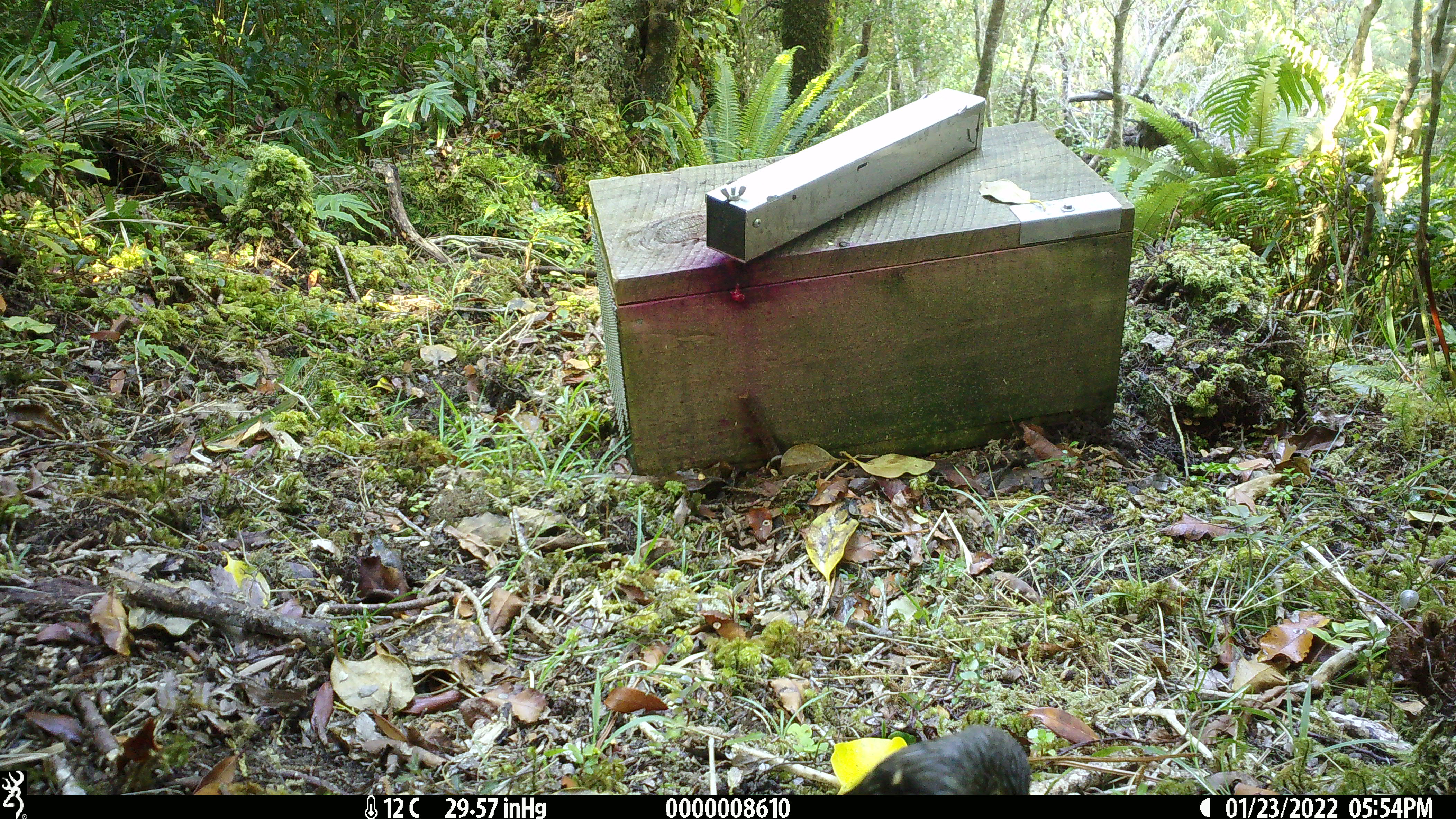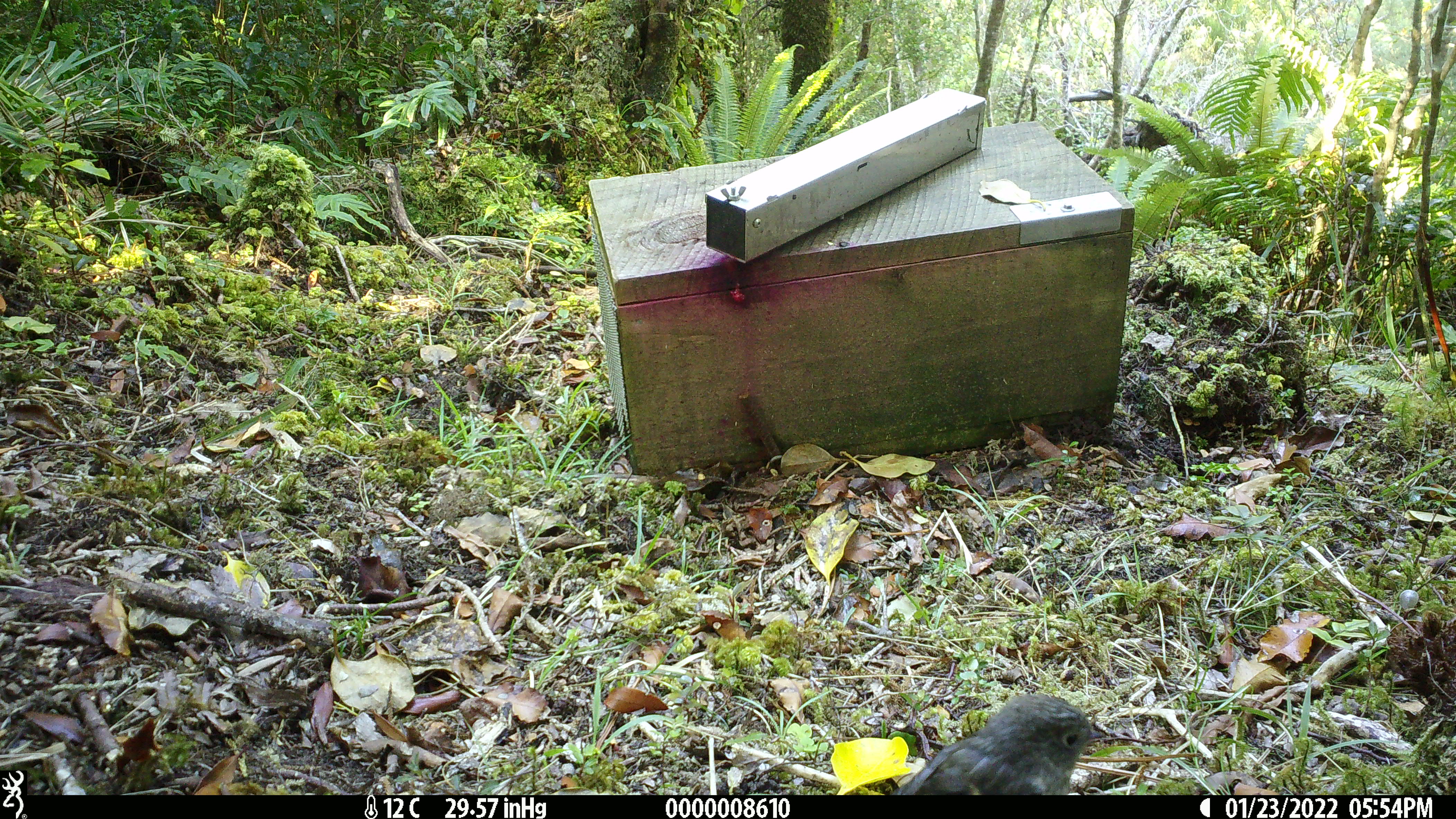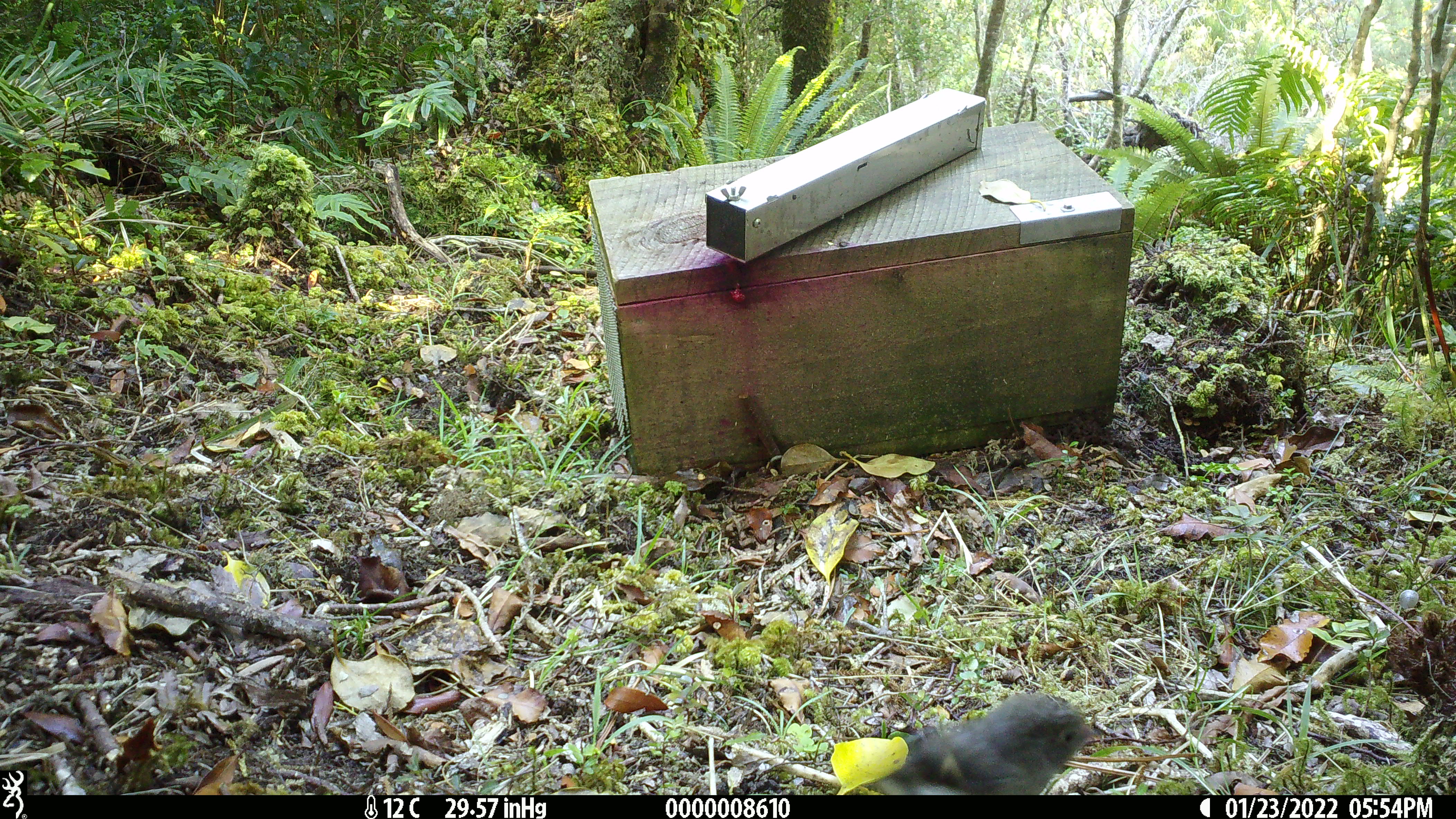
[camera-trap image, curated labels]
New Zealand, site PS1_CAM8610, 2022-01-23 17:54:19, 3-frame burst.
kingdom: Animalia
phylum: Chordata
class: Aves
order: Passeriformes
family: Petroicidae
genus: Petroica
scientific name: Petroica macrocephala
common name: tomtit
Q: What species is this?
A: Tomtit (Petroica macrocephala).